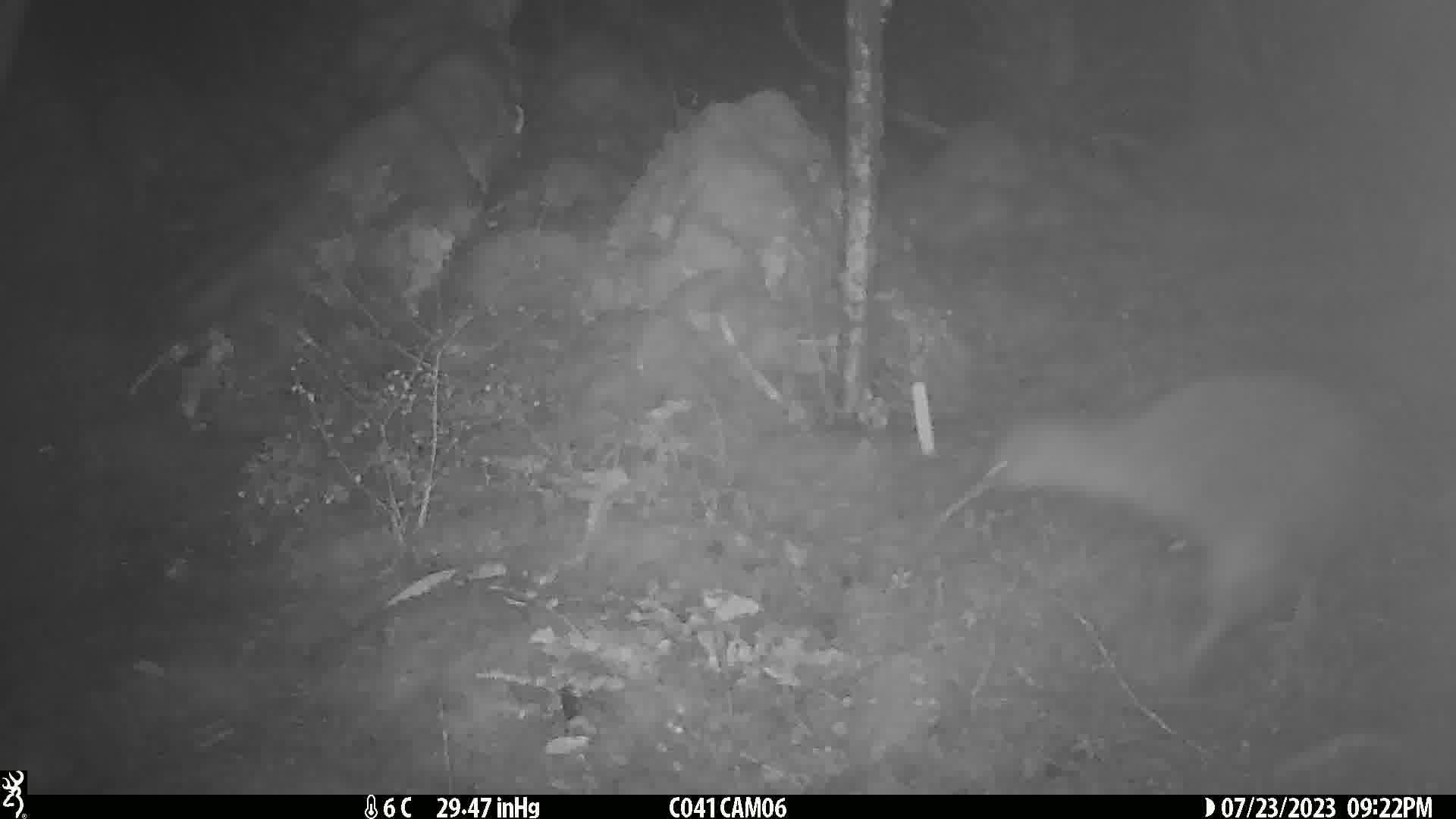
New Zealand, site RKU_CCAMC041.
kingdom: Animalia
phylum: Chordata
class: Aves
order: Apterygiformes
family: Apterygidae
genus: Apteryx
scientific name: Apteryx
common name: kiwi